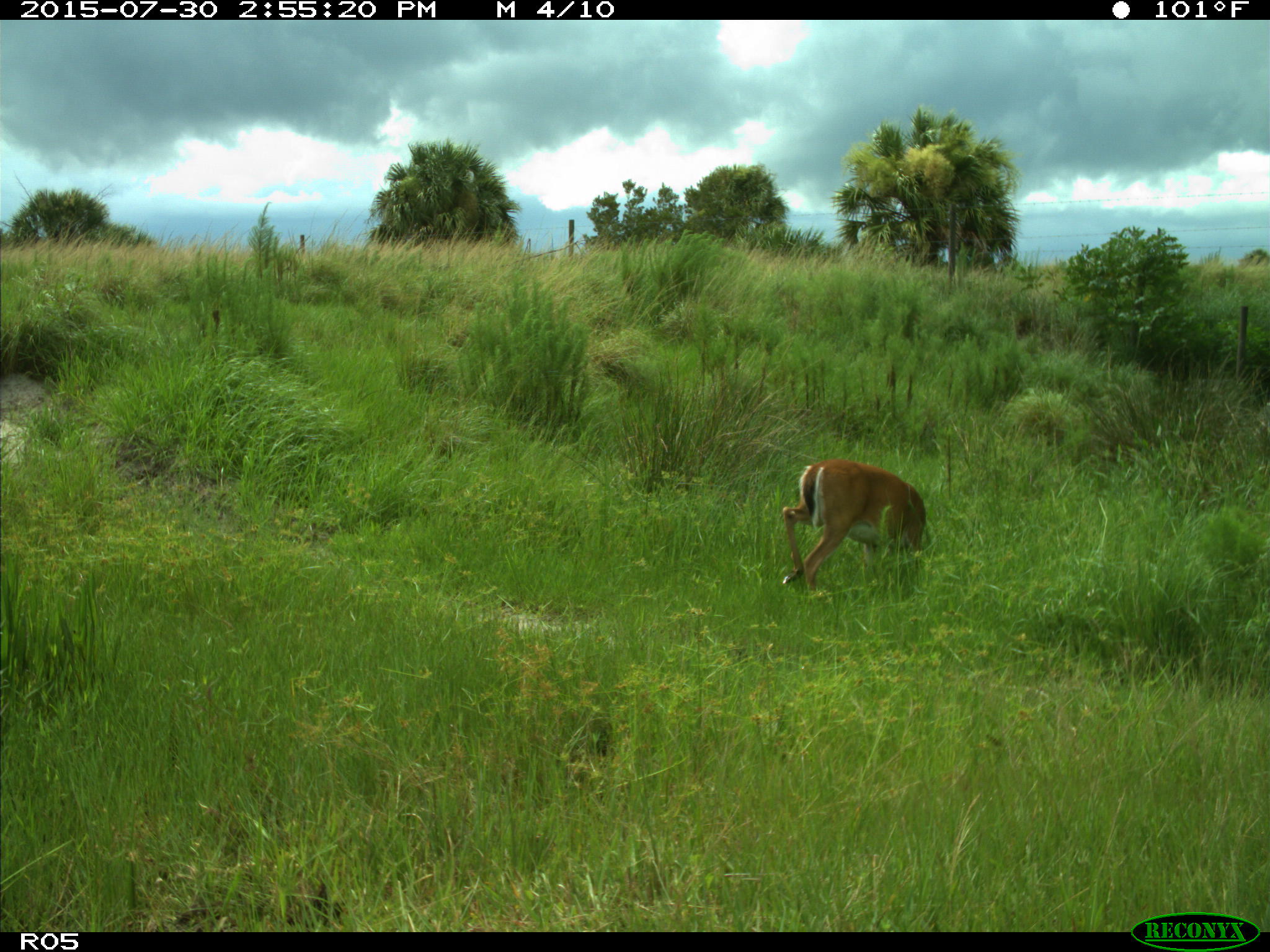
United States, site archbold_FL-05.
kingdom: Animalia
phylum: Chordata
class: Mammalia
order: Artiodactyla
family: Cervidae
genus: Odocoileus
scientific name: Odocoileus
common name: deer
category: unidentified deer